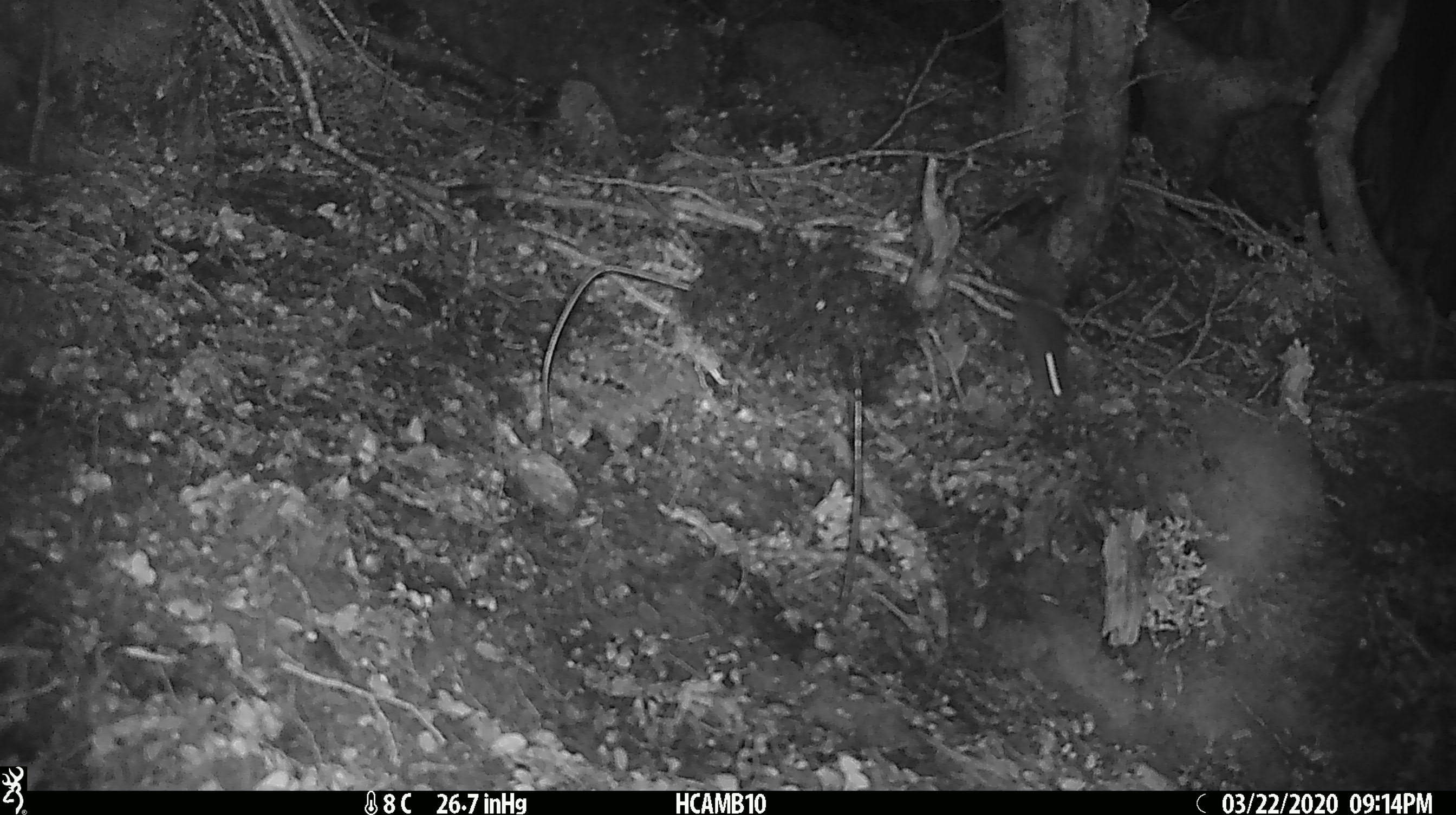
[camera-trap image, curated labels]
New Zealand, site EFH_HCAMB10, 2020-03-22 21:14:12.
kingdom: Animalia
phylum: Chordata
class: Mammalia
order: Rodentia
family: Muridae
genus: Mus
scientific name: Mus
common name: mouse